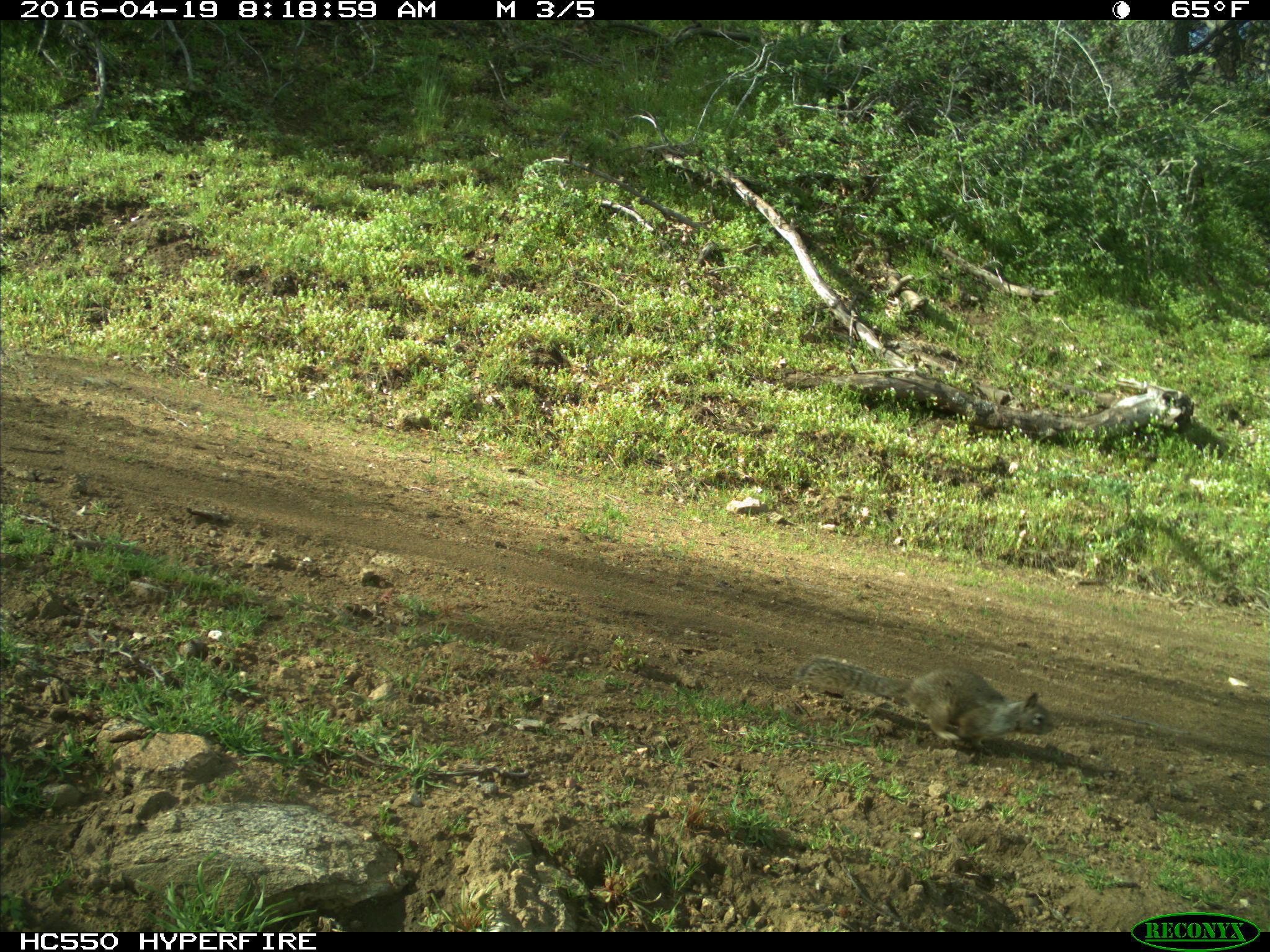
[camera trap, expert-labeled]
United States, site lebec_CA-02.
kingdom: Animalia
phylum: Chordata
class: Mammalia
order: Rodentia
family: Sciuridae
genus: Otospermophilus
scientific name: Otospermophilus beecheyi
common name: california ground squirrel